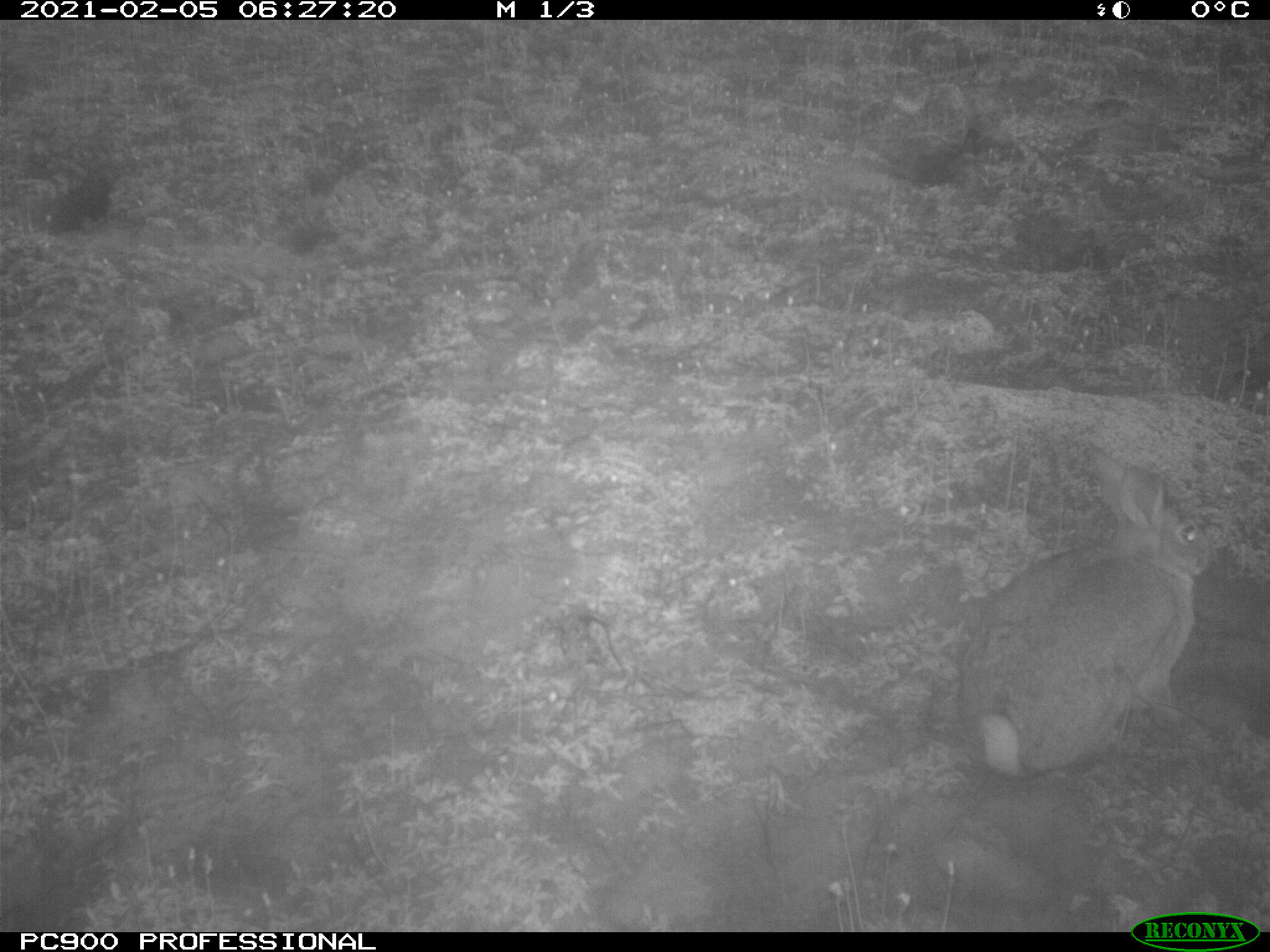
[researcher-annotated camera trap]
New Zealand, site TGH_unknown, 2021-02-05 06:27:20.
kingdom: Animalia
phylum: Chordata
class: Mammalia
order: Lagomorpha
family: Leporidae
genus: Oryctolagus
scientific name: Oryctolagus cuniculus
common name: european rabbit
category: rabbit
Rabbit (european rabbit) (Oryctolagus cuniculus).